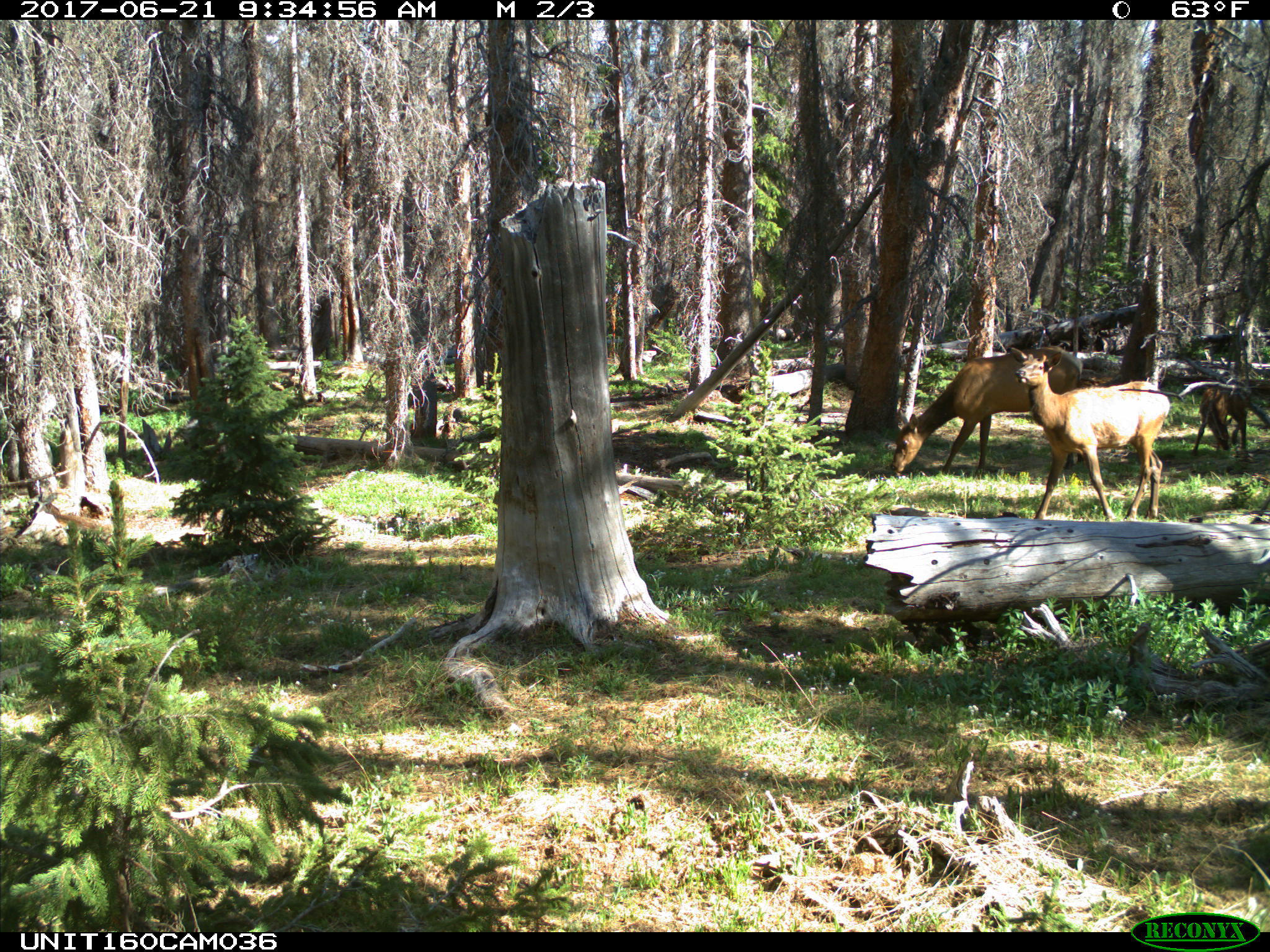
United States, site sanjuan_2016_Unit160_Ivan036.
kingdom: Animalia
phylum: Chordata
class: Mammalia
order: Artiodactyla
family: Cervidae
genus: Cervus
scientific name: Cervus elaphus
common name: red deer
Cervus elaphus (red deer).